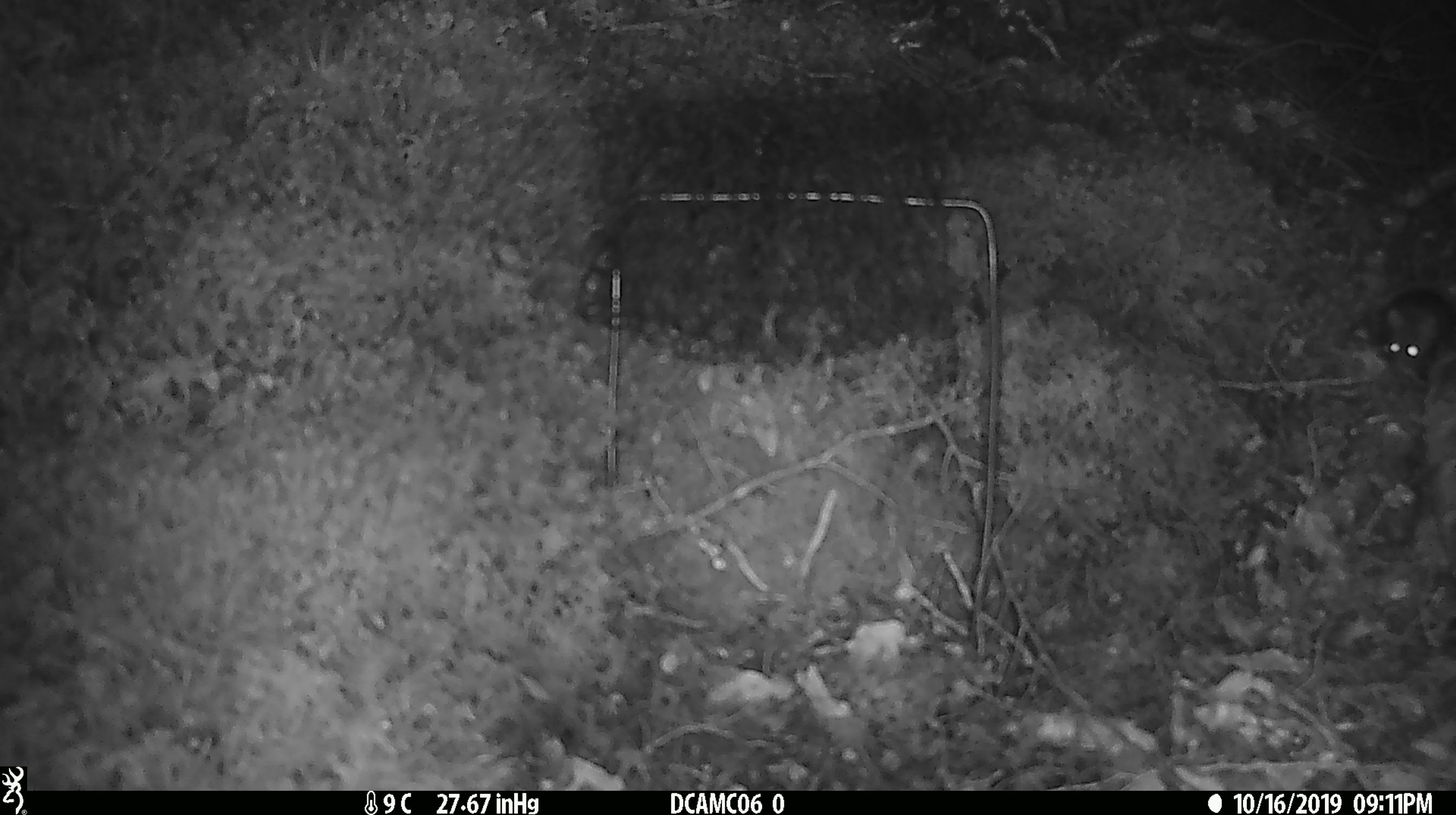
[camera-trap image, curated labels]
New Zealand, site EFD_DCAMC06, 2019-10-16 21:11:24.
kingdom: Animalia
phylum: Chordata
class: Mammalia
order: Rodentia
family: Muridae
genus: Mus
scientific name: Mus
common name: mouse